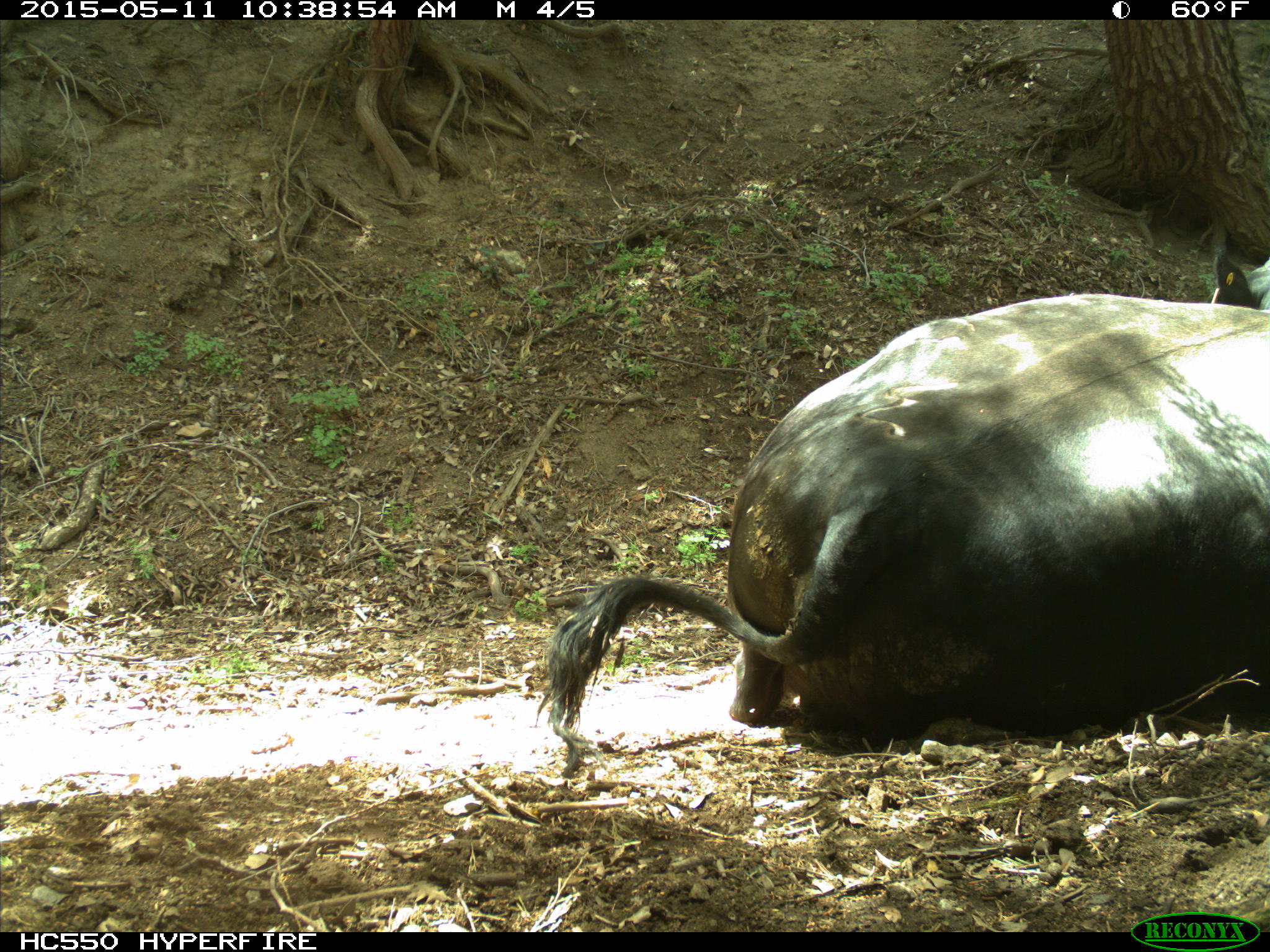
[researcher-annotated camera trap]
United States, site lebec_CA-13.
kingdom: Animalia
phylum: Chordata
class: Mammalia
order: Artiodactyla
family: Bovidae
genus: Bos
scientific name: Bos taurus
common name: domestic cow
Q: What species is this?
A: Bos taurus (domestic cow).